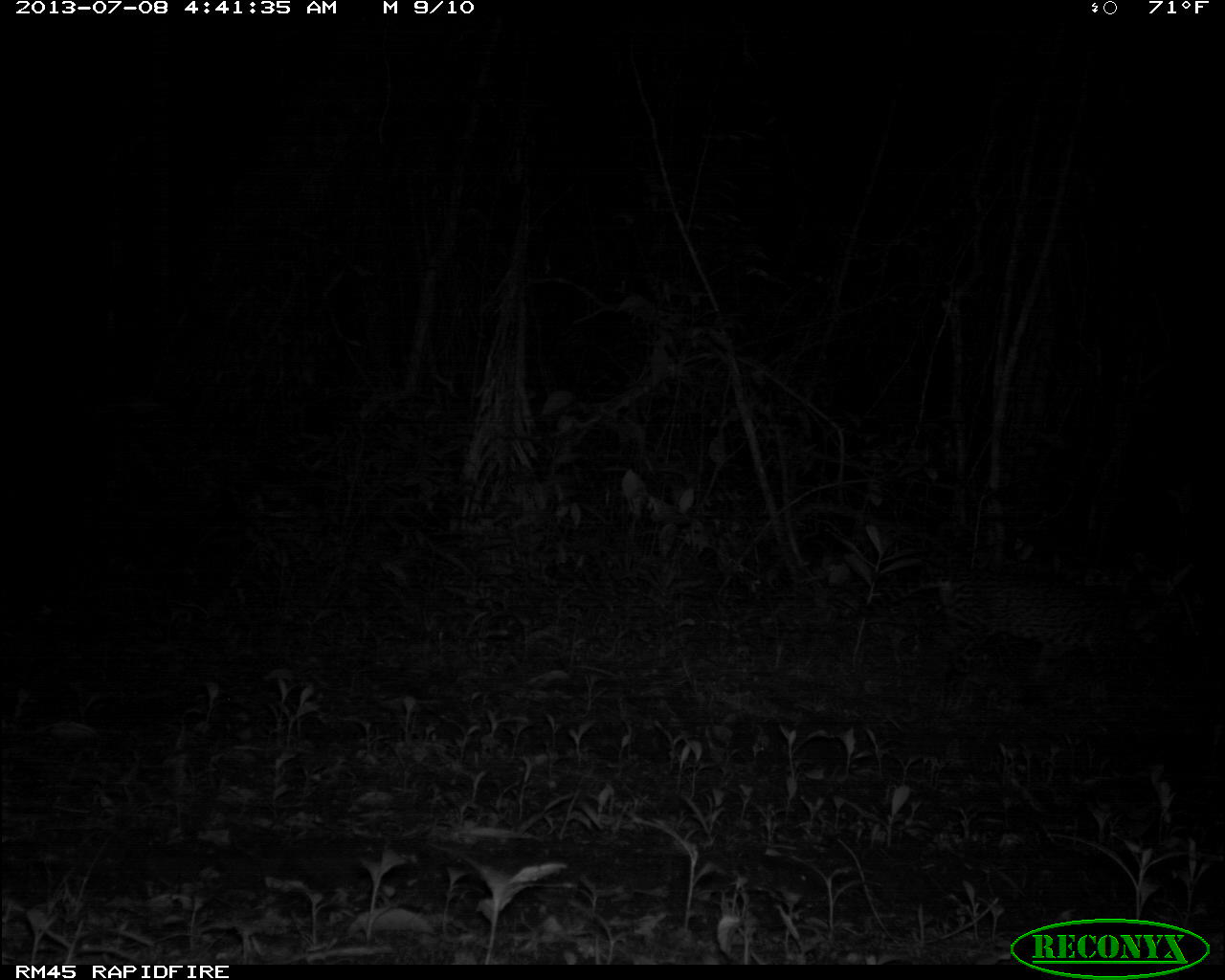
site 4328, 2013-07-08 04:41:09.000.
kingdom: Animalia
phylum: Chordata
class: Mammalia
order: Carnivora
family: Felidae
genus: Leopardus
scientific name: Leopardus pardalis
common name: ocelot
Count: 1.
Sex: female.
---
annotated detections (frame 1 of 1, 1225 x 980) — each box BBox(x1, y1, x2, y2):
leopardus pardalis: BBox(842, 561, 1185, 724)